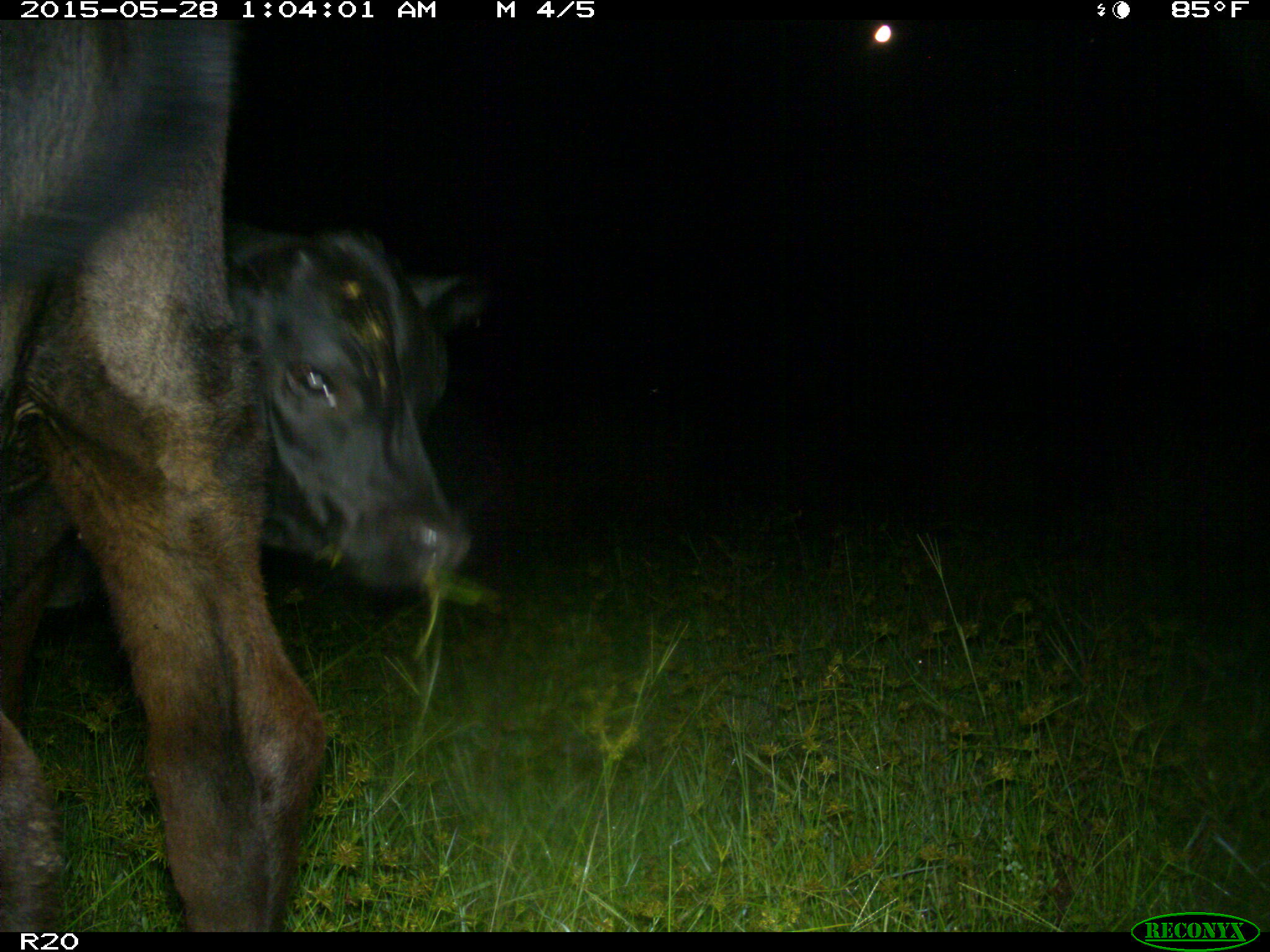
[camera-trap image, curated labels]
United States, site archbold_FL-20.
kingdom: Animalia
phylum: Chordata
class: Mammalia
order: Artiodactyla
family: Bovidae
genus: Bos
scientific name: Bos taurus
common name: domestic cow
Bos taurus (domestic cow).